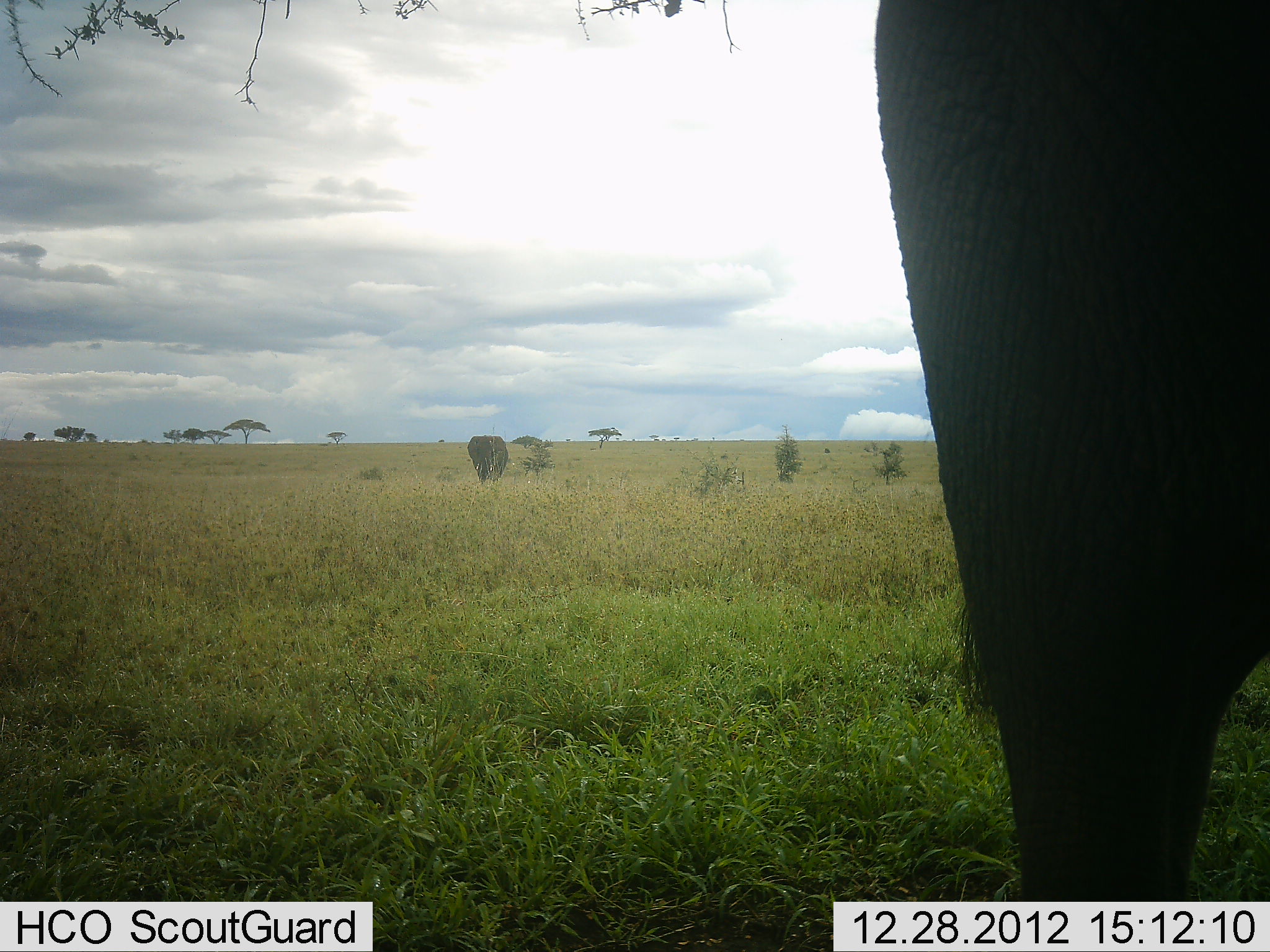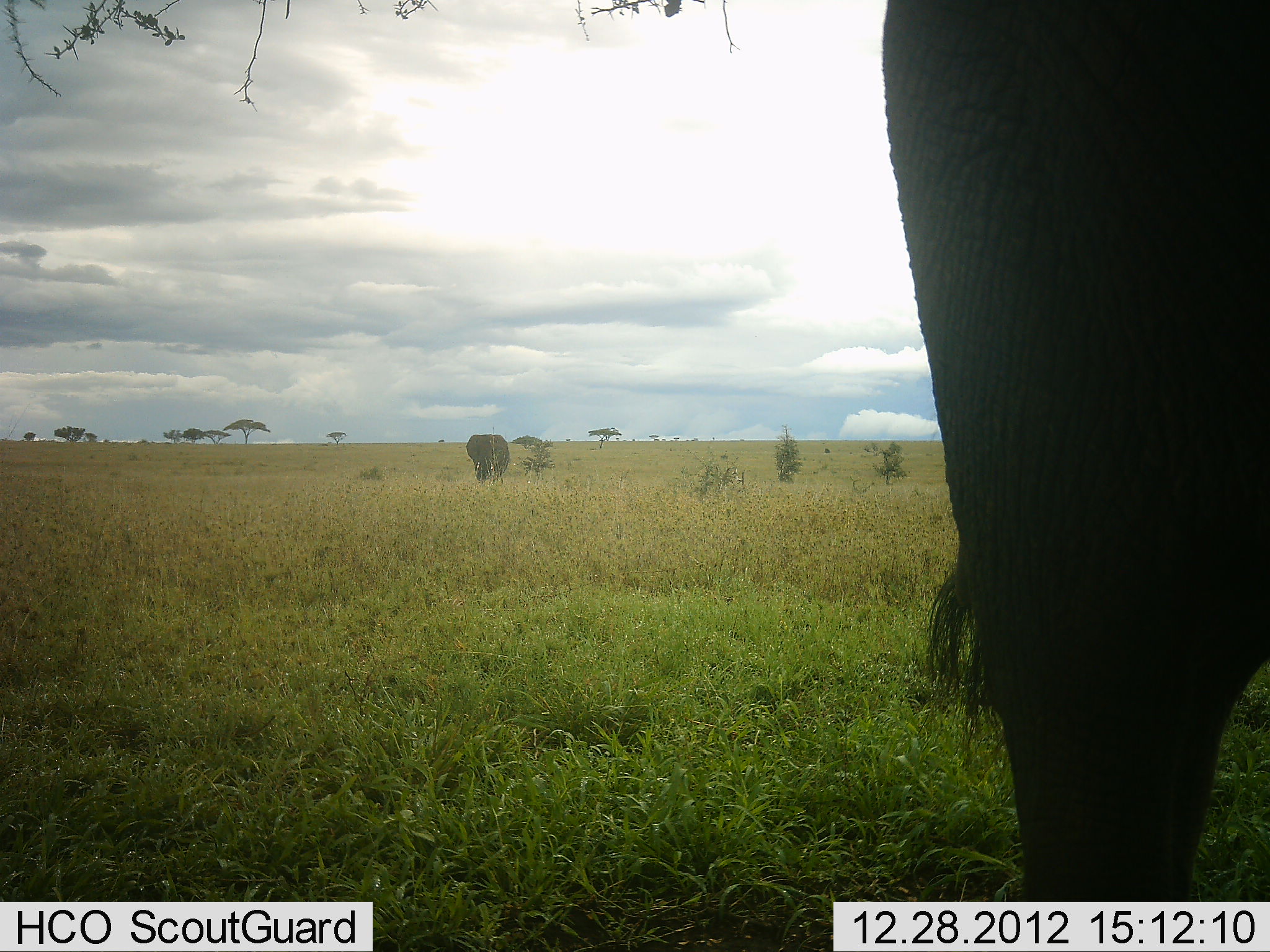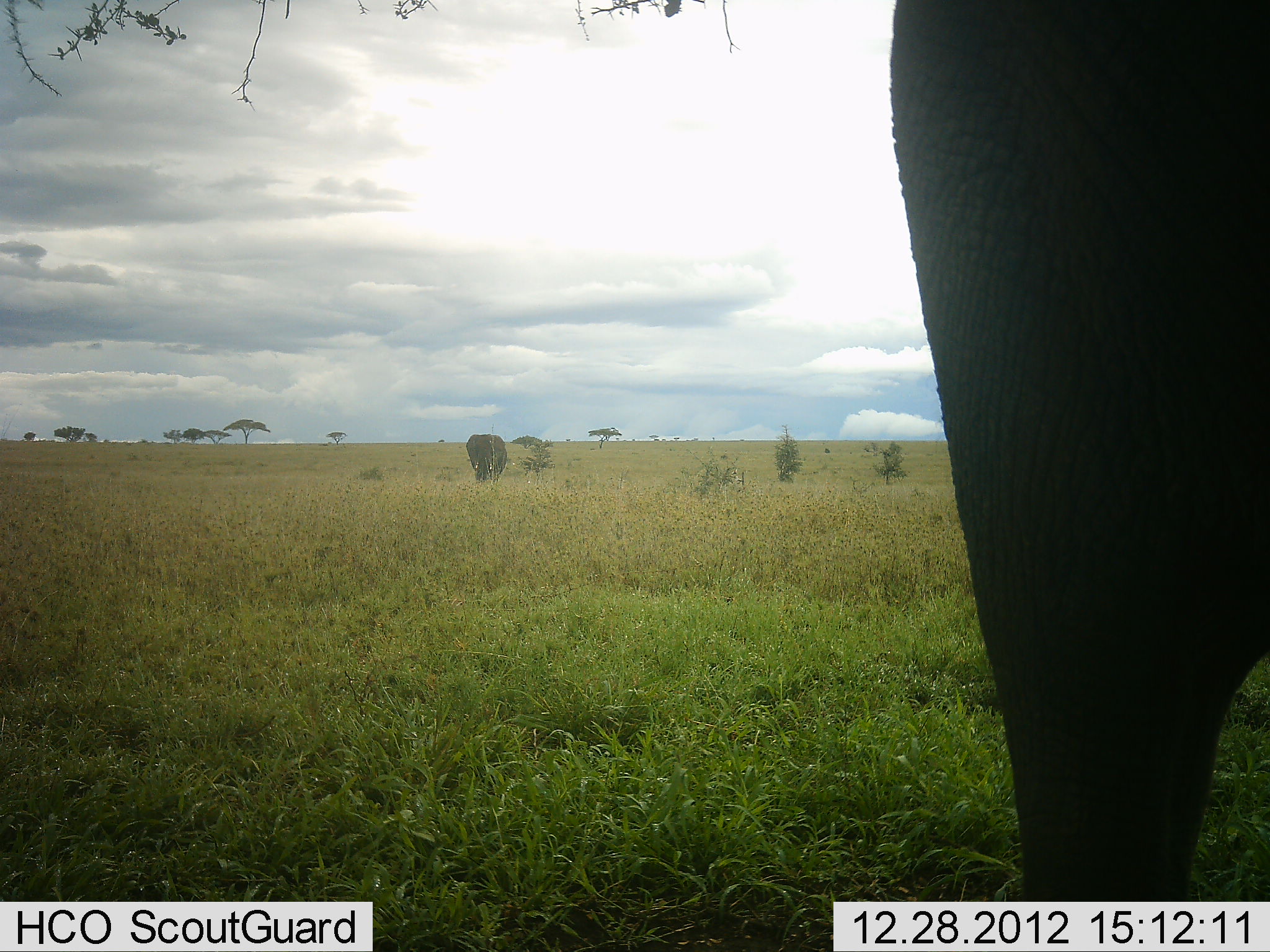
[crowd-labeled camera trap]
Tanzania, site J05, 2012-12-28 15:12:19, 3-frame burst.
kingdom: Animalia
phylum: Chordata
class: Mammalia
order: Proboscidea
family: Elephantidae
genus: Loxodonta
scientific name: Loxodonta africana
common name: african bush elephant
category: elephant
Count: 2.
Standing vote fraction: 82%.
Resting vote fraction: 0%.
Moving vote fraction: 40%.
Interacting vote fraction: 0%.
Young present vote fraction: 0%.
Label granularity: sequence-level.